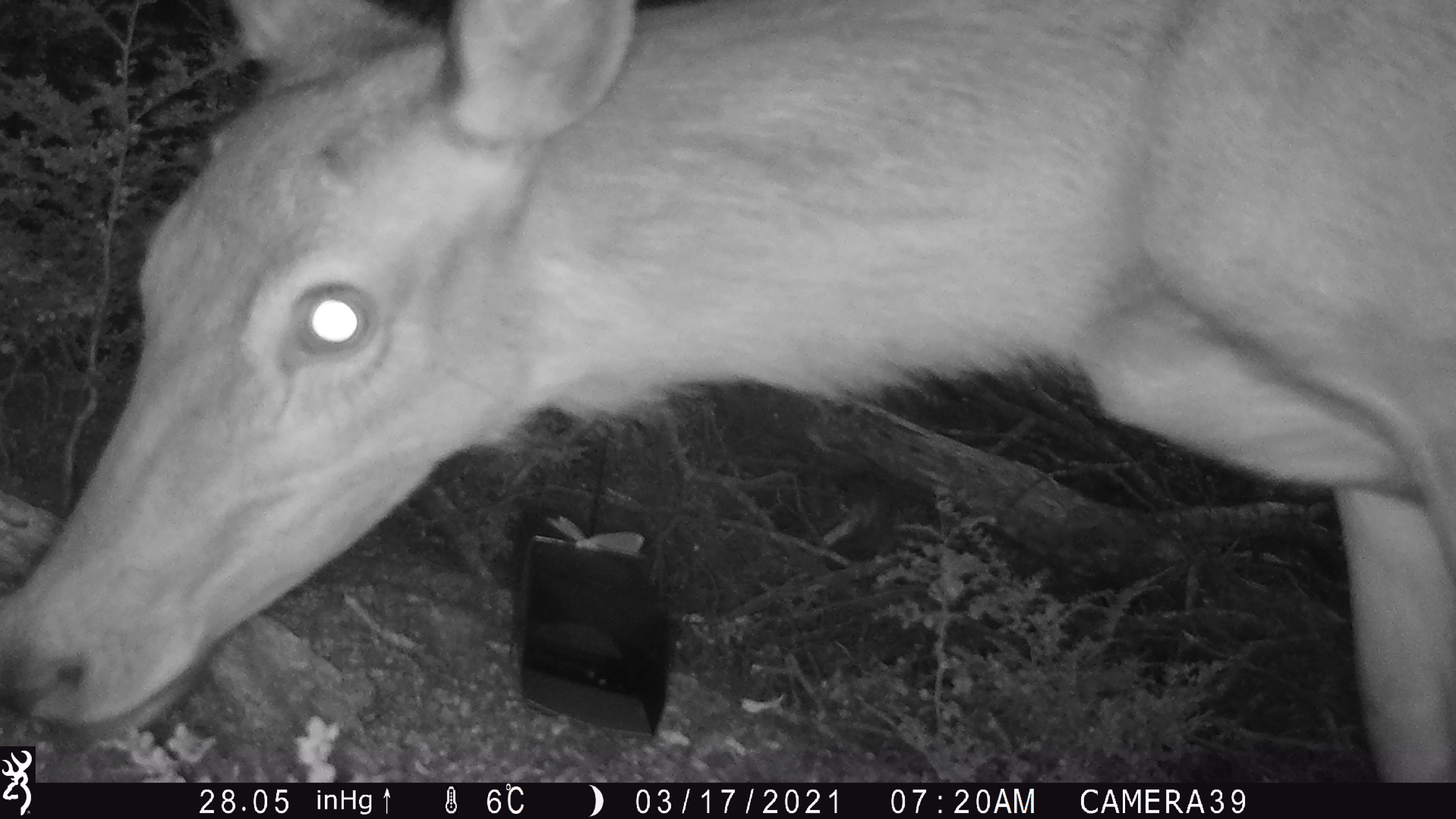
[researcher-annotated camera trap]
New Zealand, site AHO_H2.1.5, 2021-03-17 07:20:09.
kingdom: Animalia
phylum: Chordata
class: Mammalia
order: Artiodactyla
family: Cervidae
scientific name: Cervidae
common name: deer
Deer (Cervidae).